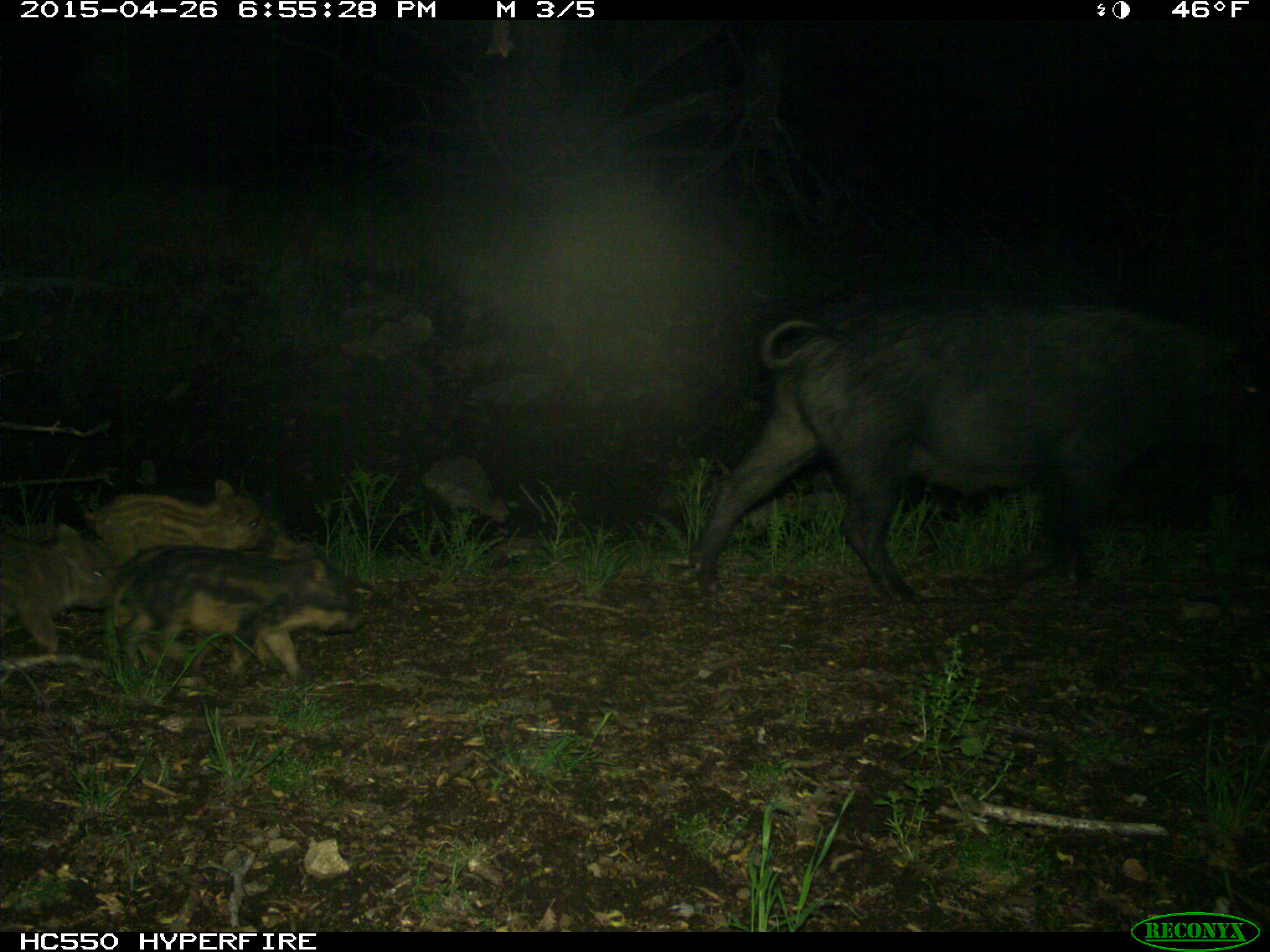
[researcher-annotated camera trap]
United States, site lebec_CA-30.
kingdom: Animalia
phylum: Chordata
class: Mammalia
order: Artiodactyla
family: Suidae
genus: Sus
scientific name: Sus scrofa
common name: wild boar